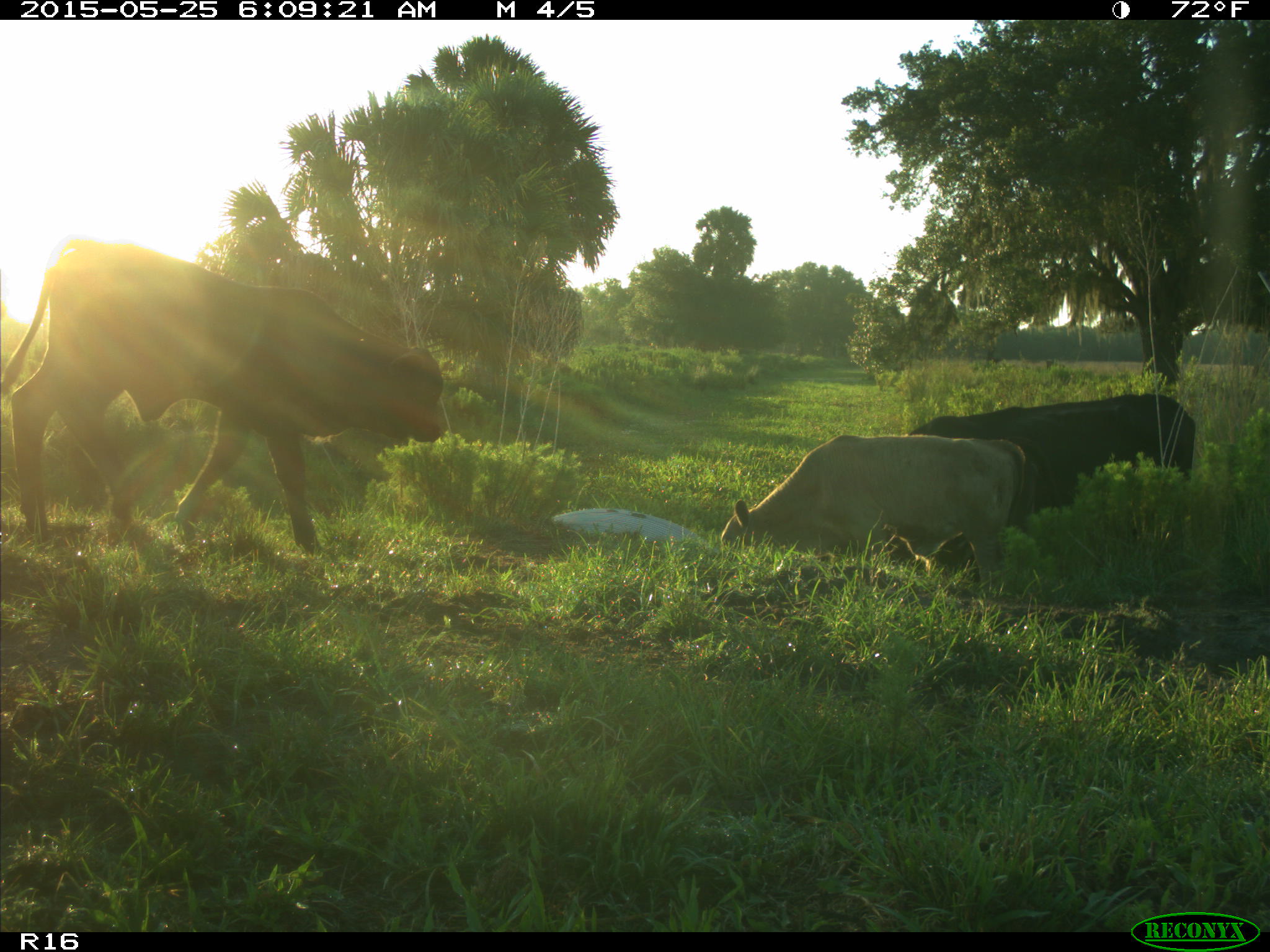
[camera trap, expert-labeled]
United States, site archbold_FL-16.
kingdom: Animalia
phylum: Chordata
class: Mammalia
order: Artiodactyla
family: Bovidae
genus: Bos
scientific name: Bos taurus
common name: domestic cow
Bos taurus (domestic cow).